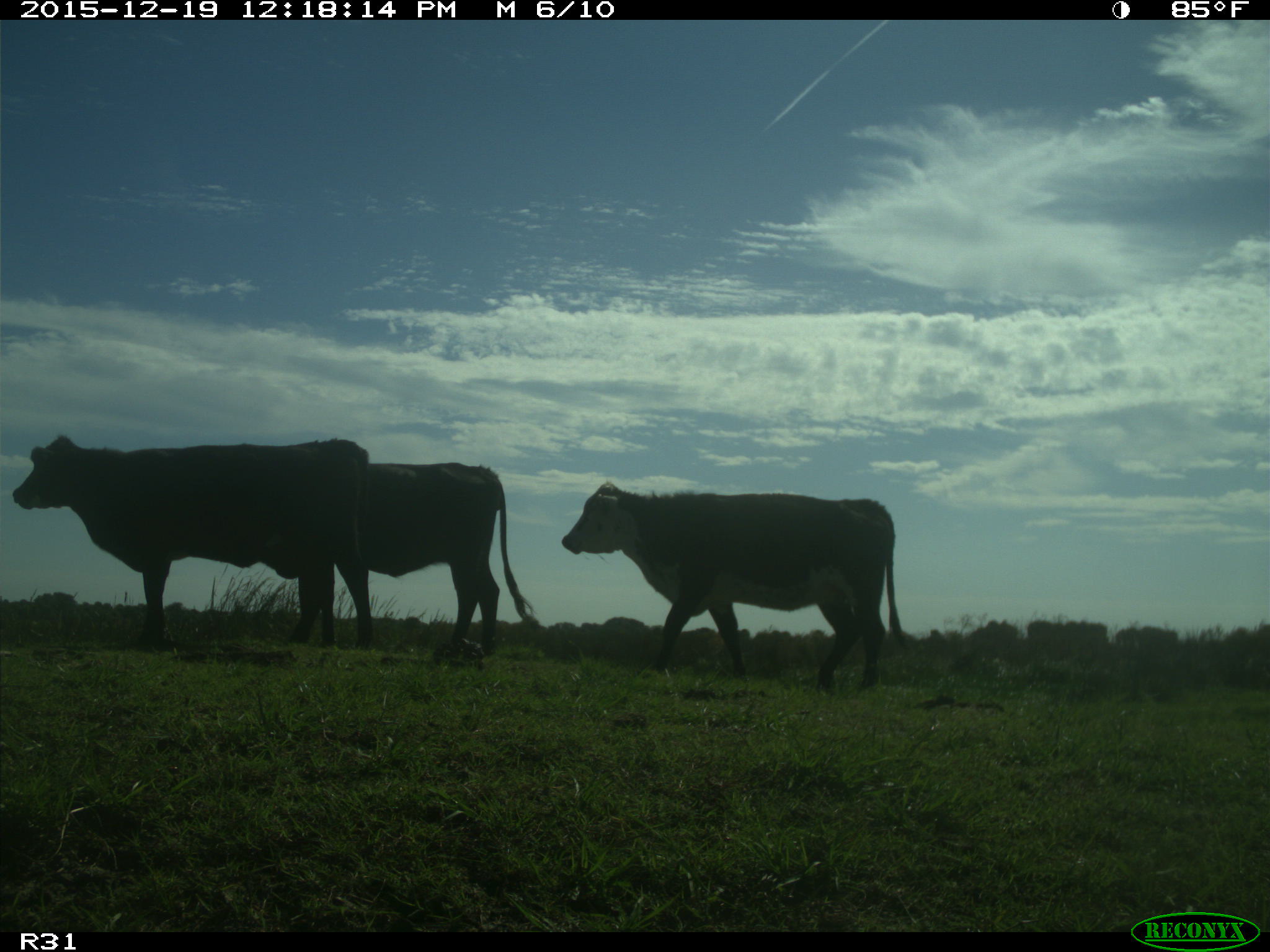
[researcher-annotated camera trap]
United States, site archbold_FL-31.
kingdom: Animalia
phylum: Chordata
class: Mammalia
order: Artiodactyla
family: Bovidae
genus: Bos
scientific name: Bos taurus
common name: domestic cow